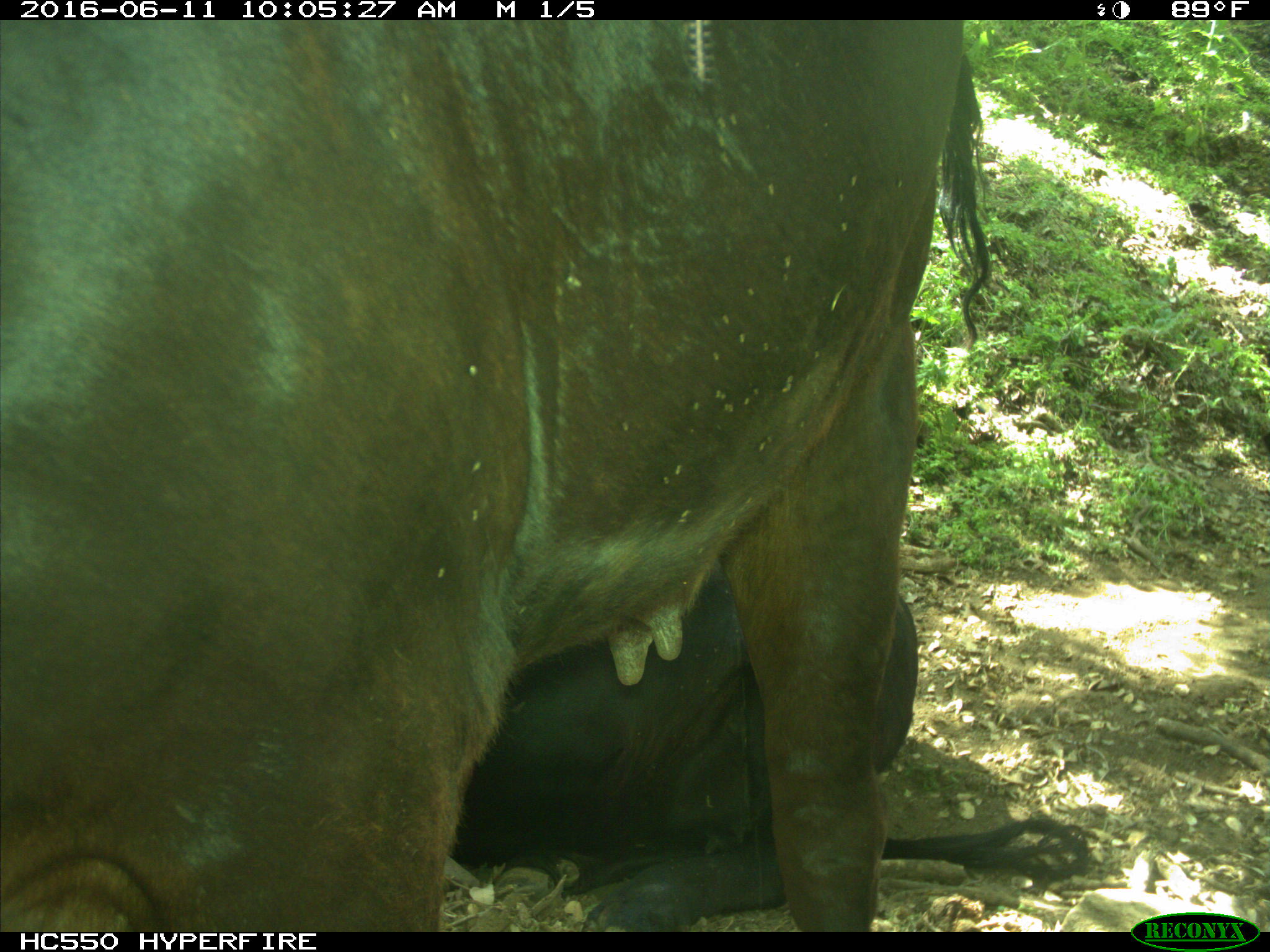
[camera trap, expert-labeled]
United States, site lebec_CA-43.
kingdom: Animalia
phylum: Chordata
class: Mammalia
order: Artiodactyla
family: Bovidae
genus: Bos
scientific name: Bos taurus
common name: domestic cow